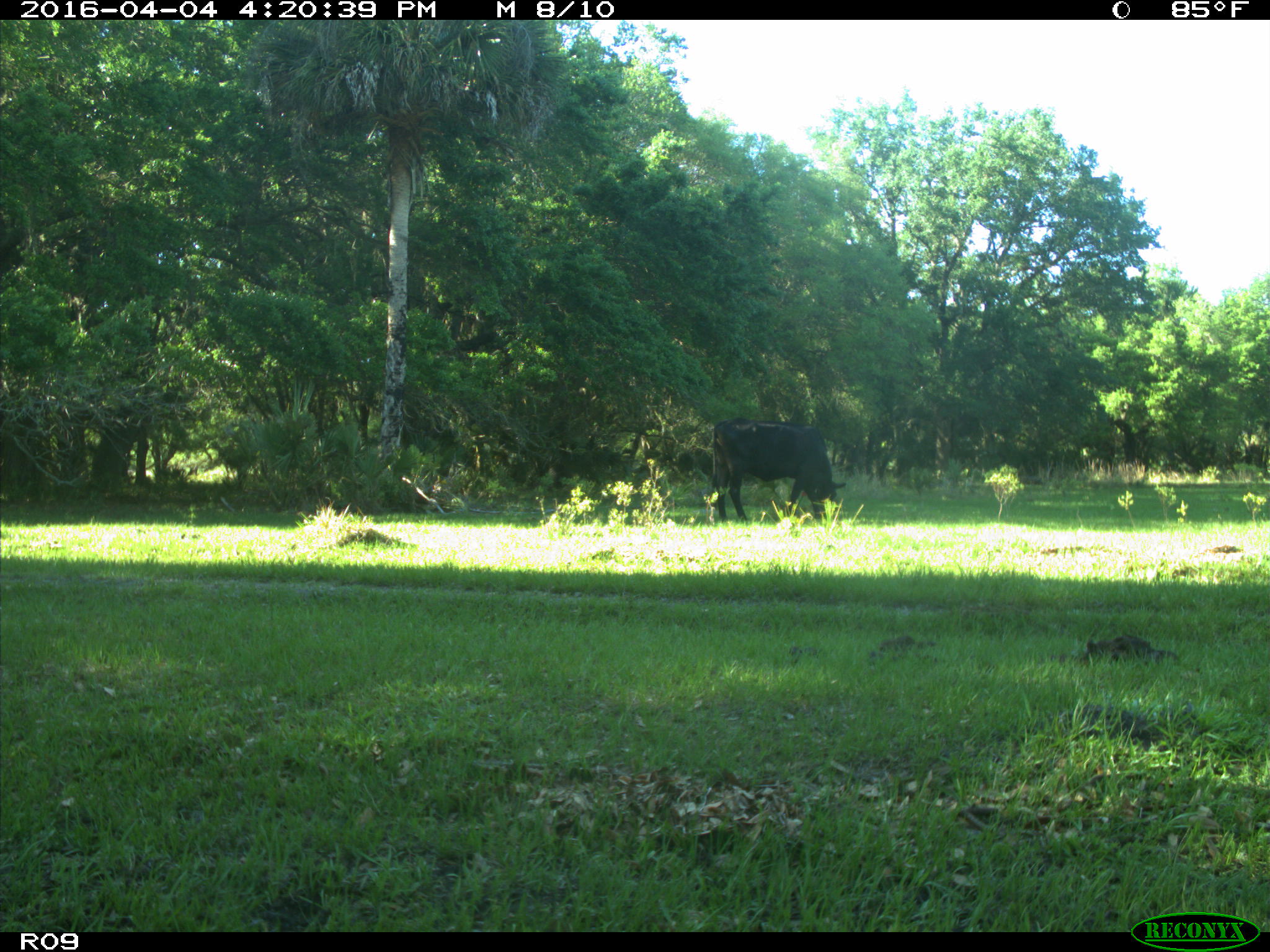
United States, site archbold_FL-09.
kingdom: Animalia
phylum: Chordata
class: Mammalia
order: Artiodactyla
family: Bovidae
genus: Bos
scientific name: Bos taurus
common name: domestic cow